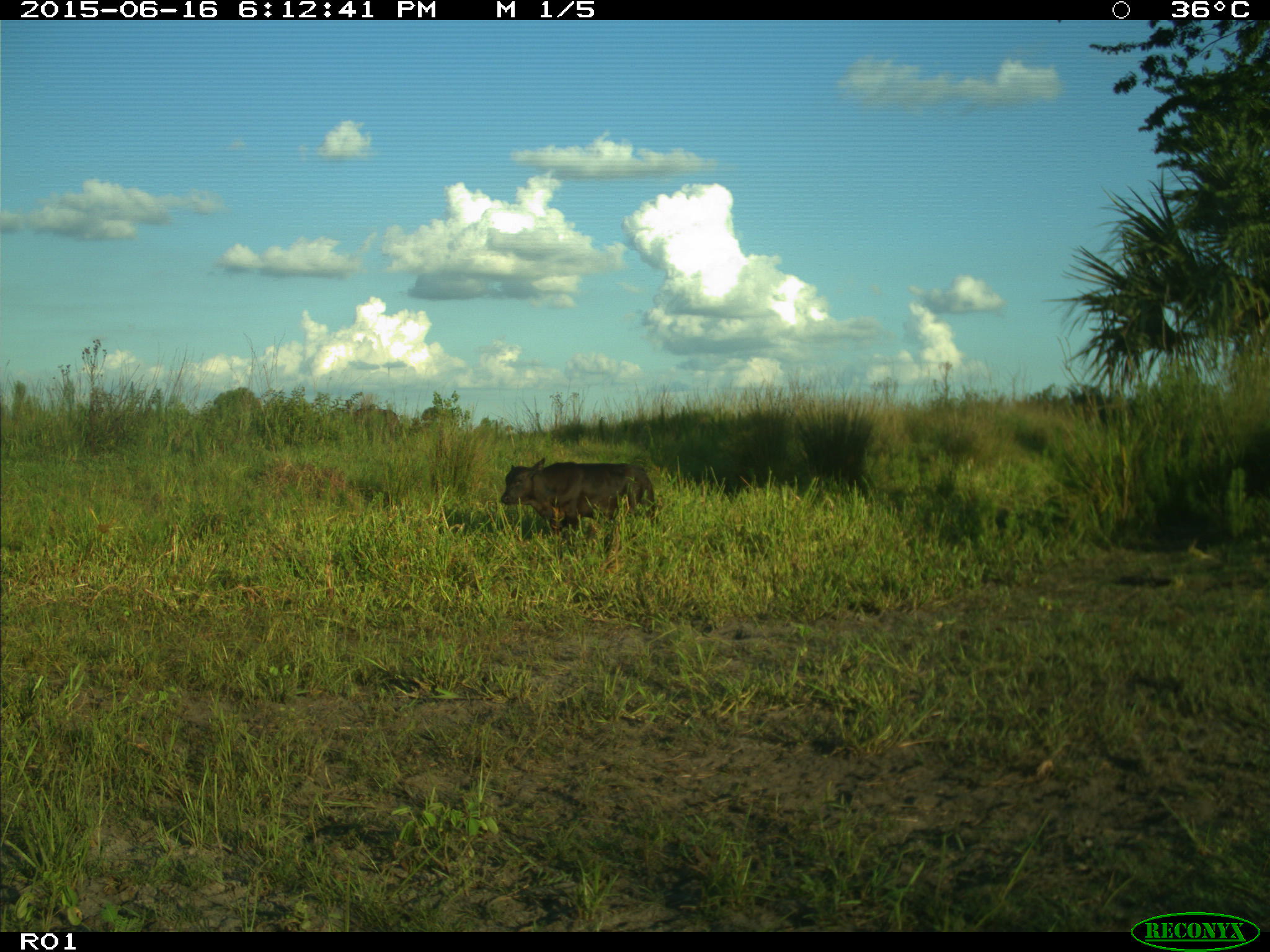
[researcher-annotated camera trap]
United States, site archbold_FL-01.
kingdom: Animalia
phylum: Chordata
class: Mammalia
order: Artiodactyla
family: Bovidae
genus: Bos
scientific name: Bos taurus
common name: domestic cow